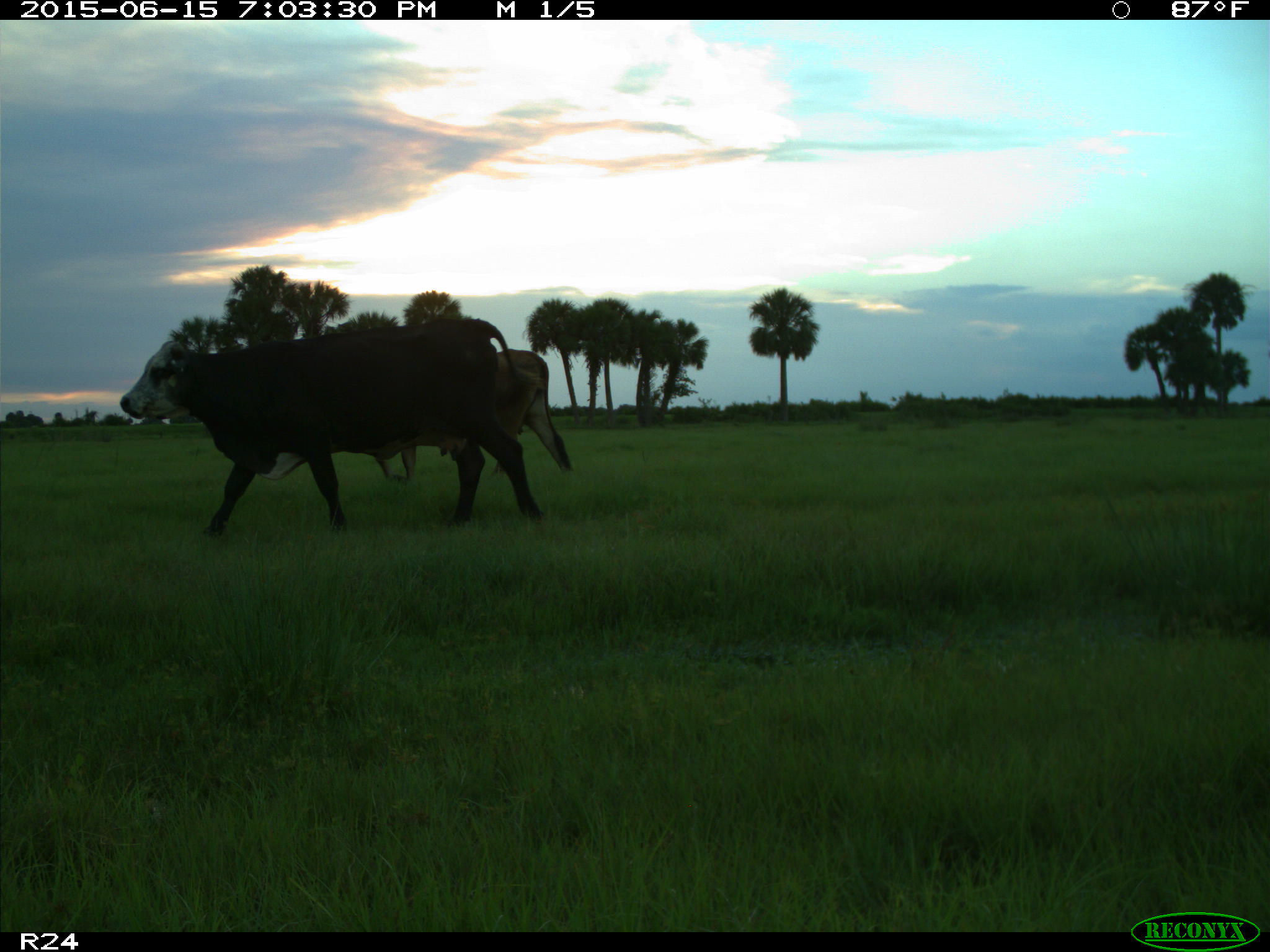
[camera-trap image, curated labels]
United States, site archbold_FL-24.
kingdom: Animalia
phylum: Chordata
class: Mammalia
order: Artiodactyla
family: Bovidae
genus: Bos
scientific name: Bos taurus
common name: domestic cow